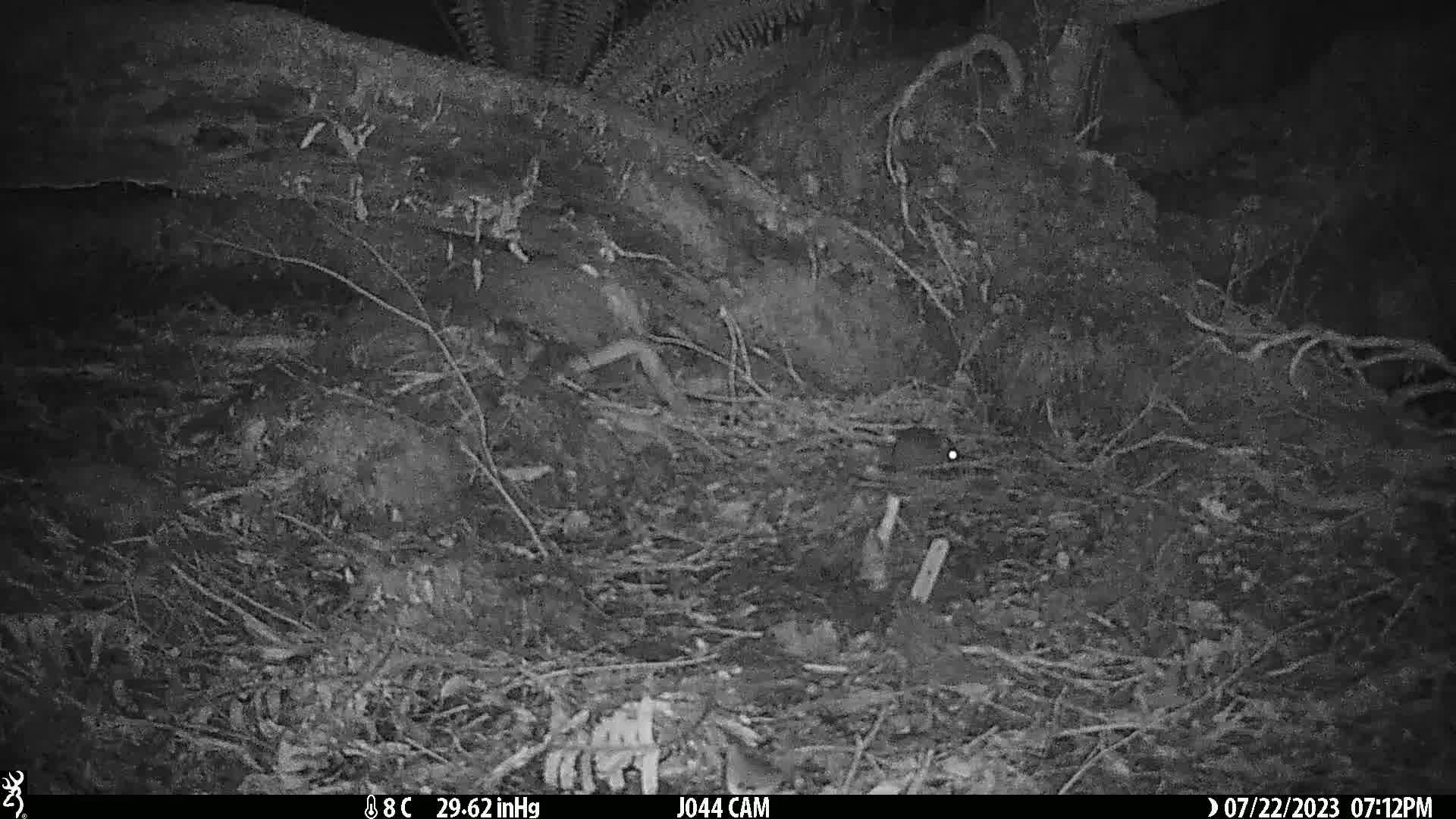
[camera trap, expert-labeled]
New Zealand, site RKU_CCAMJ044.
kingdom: Animalia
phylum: Chordata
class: Mammalia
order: Rodentia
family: Muridae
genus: Rattus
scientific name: Rattus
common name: rat